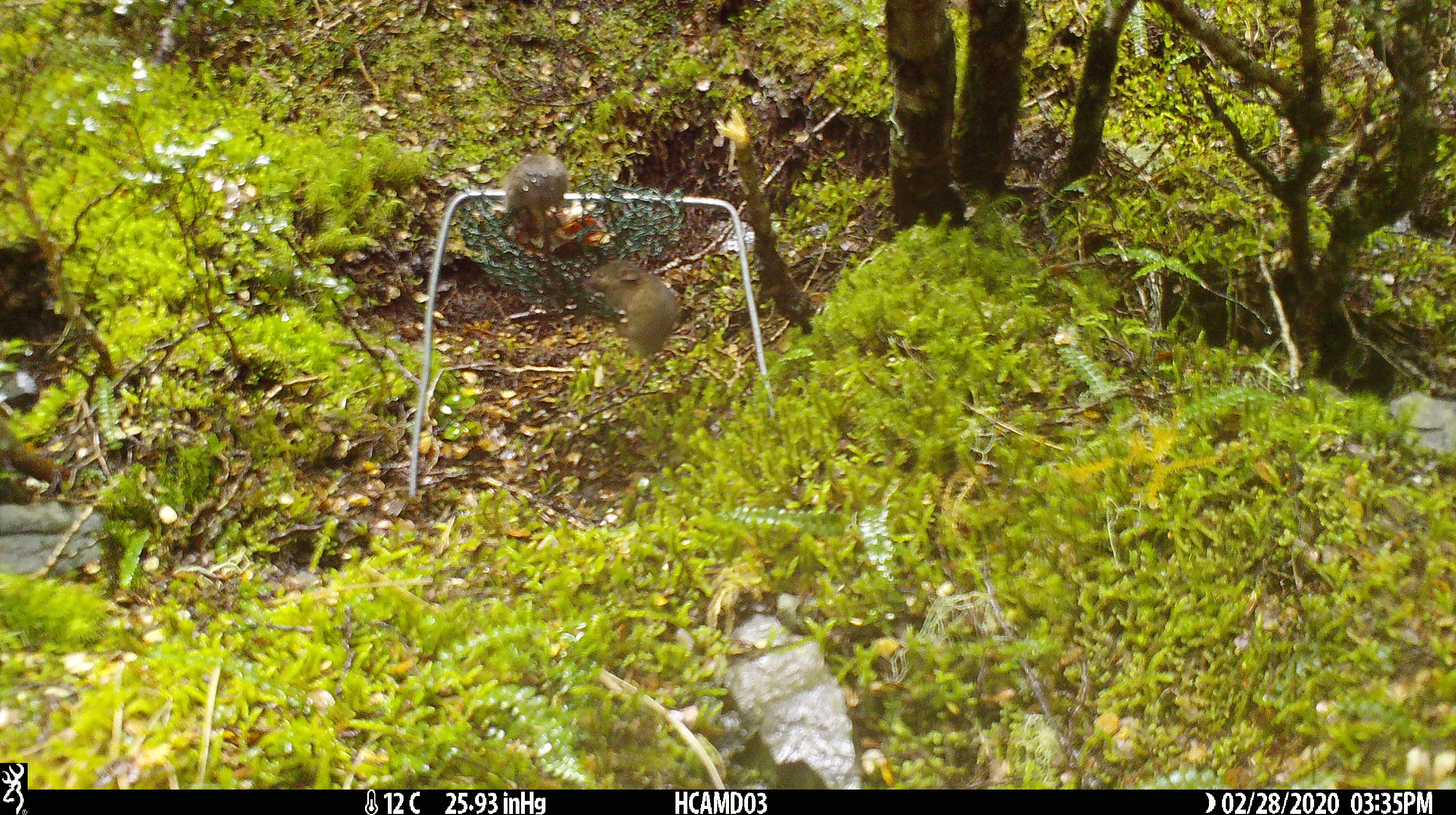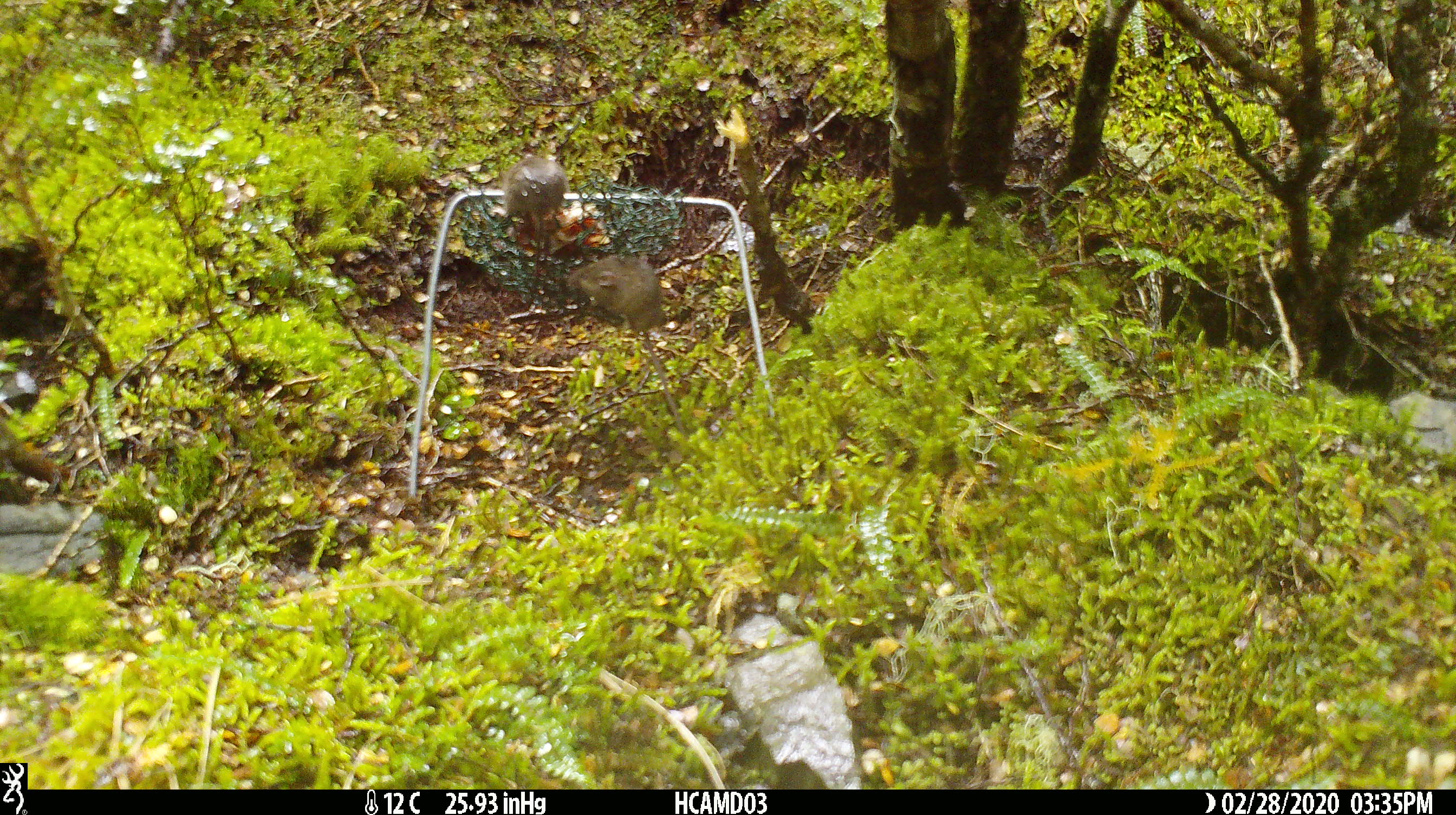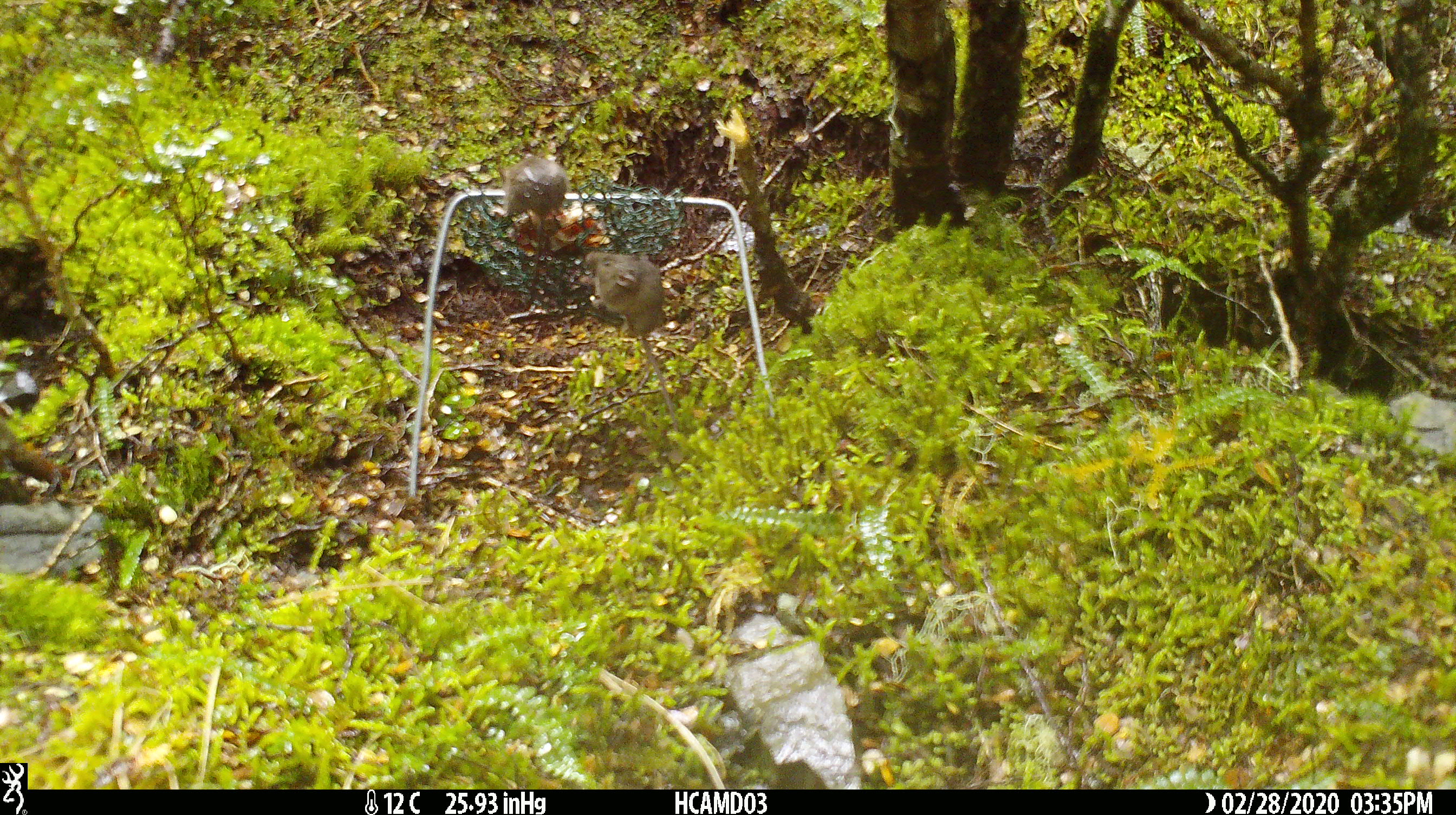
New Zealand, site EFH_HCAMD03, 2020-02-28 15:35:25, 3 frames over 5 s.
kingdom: Animalia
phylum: Chordata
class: Mammalia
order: Rodentia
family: Muridae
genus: Mus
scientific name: Mus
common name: mouse